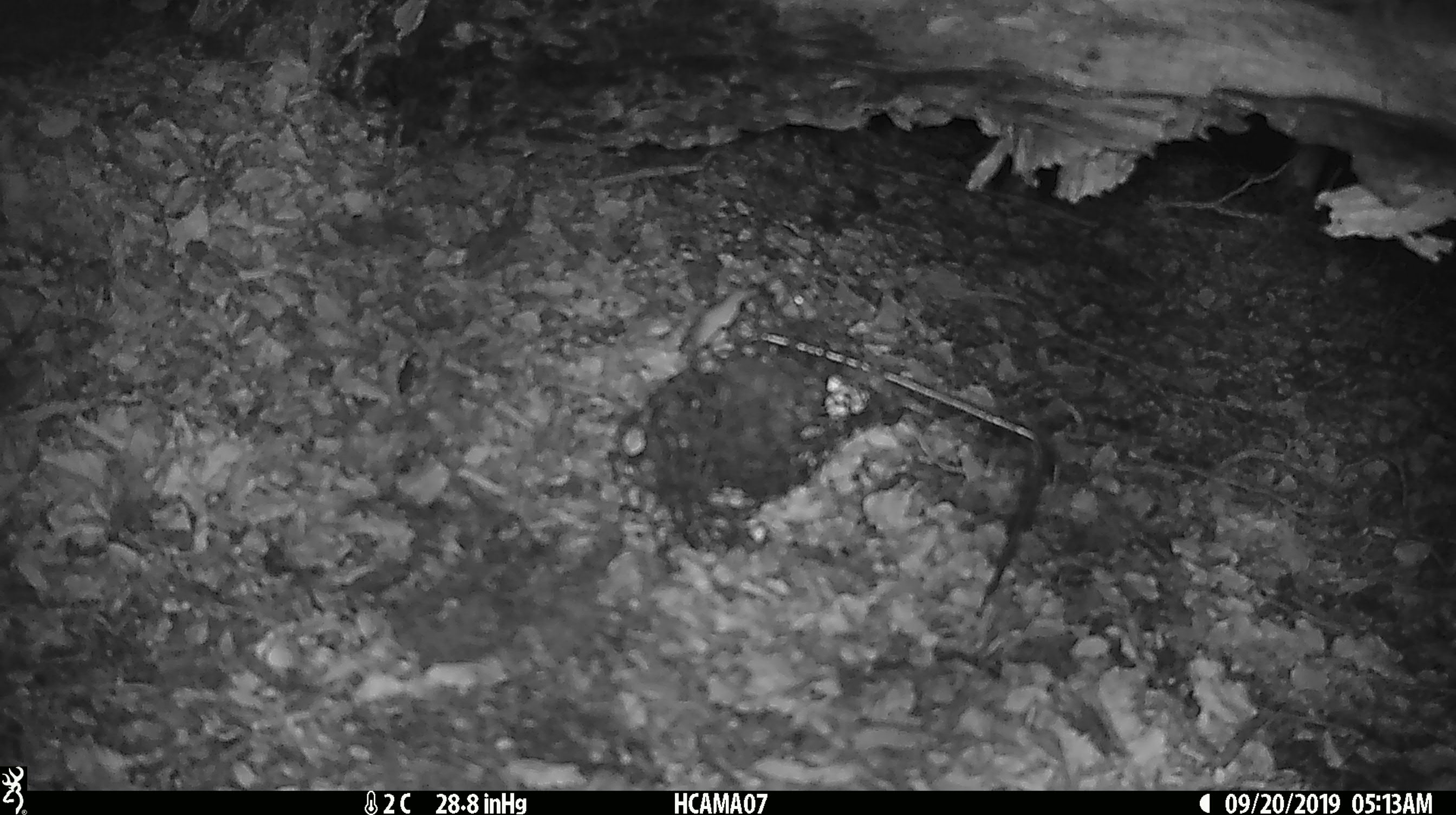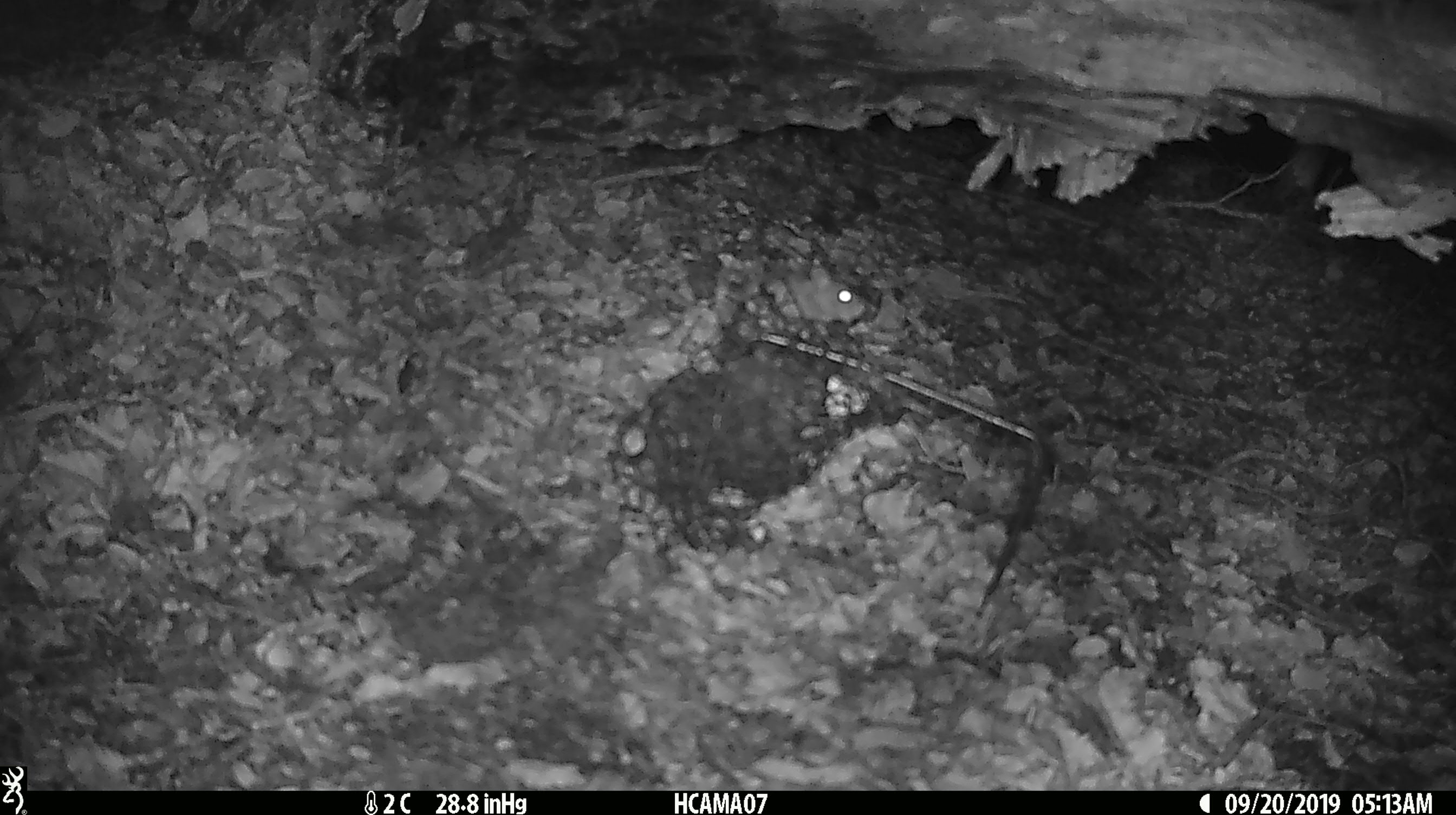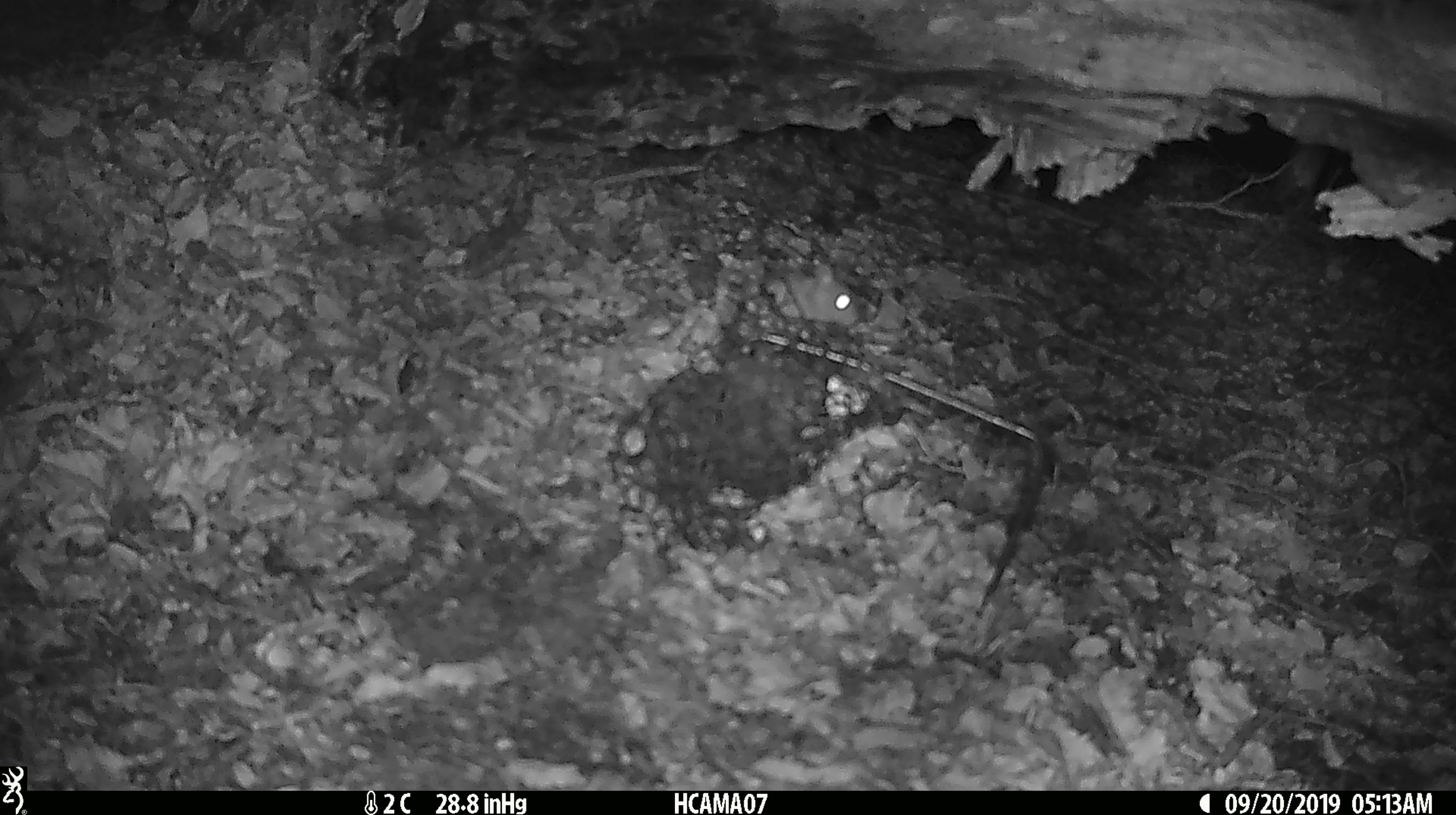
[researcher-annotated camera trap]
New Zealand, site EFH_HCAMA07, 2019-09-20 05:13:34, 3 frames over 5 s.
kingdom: Animalia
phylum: Chordata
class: Mammalia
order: Rodentia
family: Muridae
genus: Mus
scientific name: Mus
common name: mouse